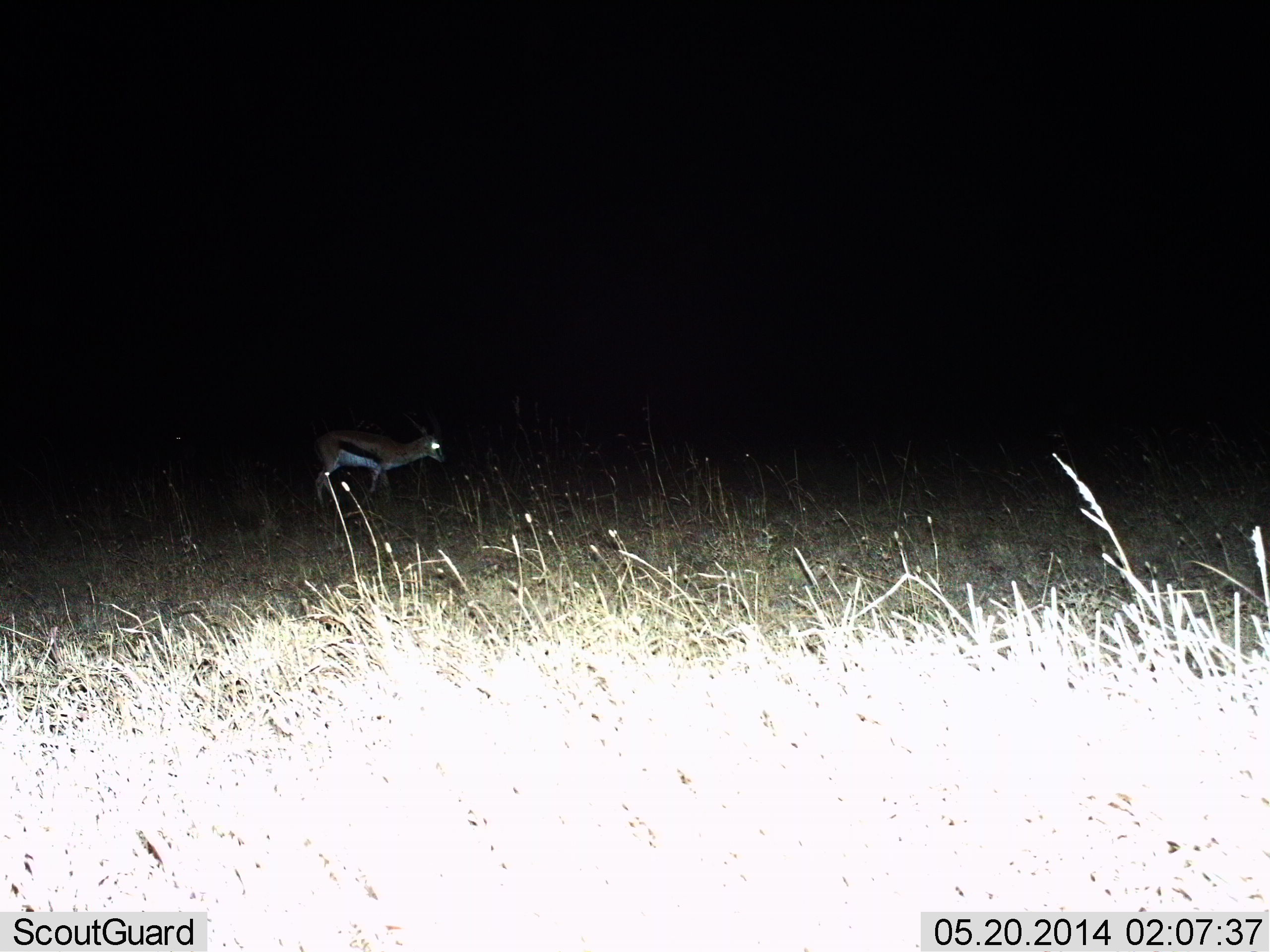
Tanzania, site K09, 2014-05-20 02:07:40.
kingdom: Animalia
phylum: Chordata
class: Mammalia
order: Artiodactyla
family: Bovidae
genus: Eudorcas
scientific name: Eudorcas thomsonii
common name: thomson's gazelle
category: gazellethomsons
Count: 1.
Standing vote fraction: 70%.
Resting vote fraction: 0%.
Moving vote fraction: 30%.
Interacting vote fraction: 0%.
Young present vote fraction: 0%.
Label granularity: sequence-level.